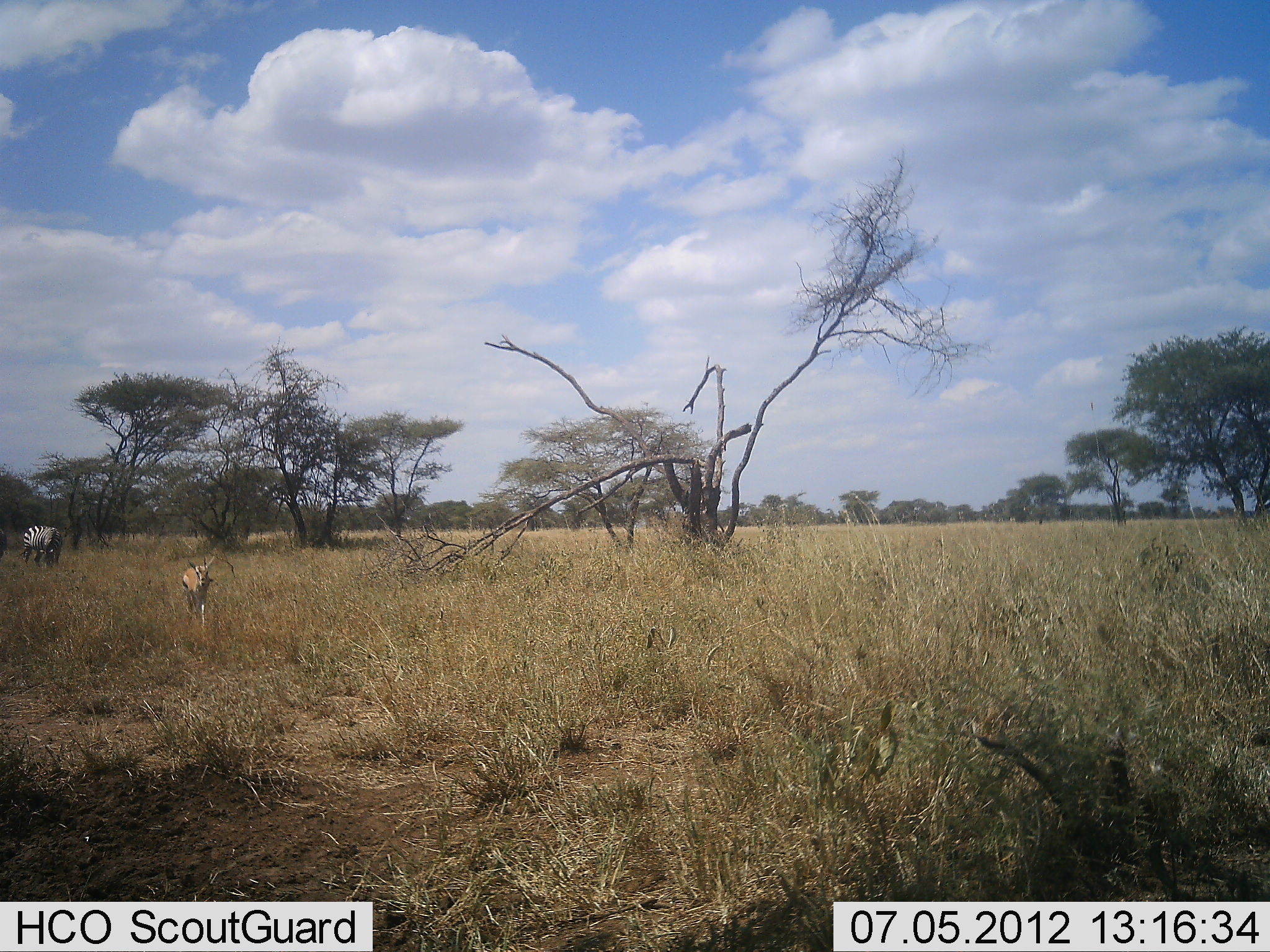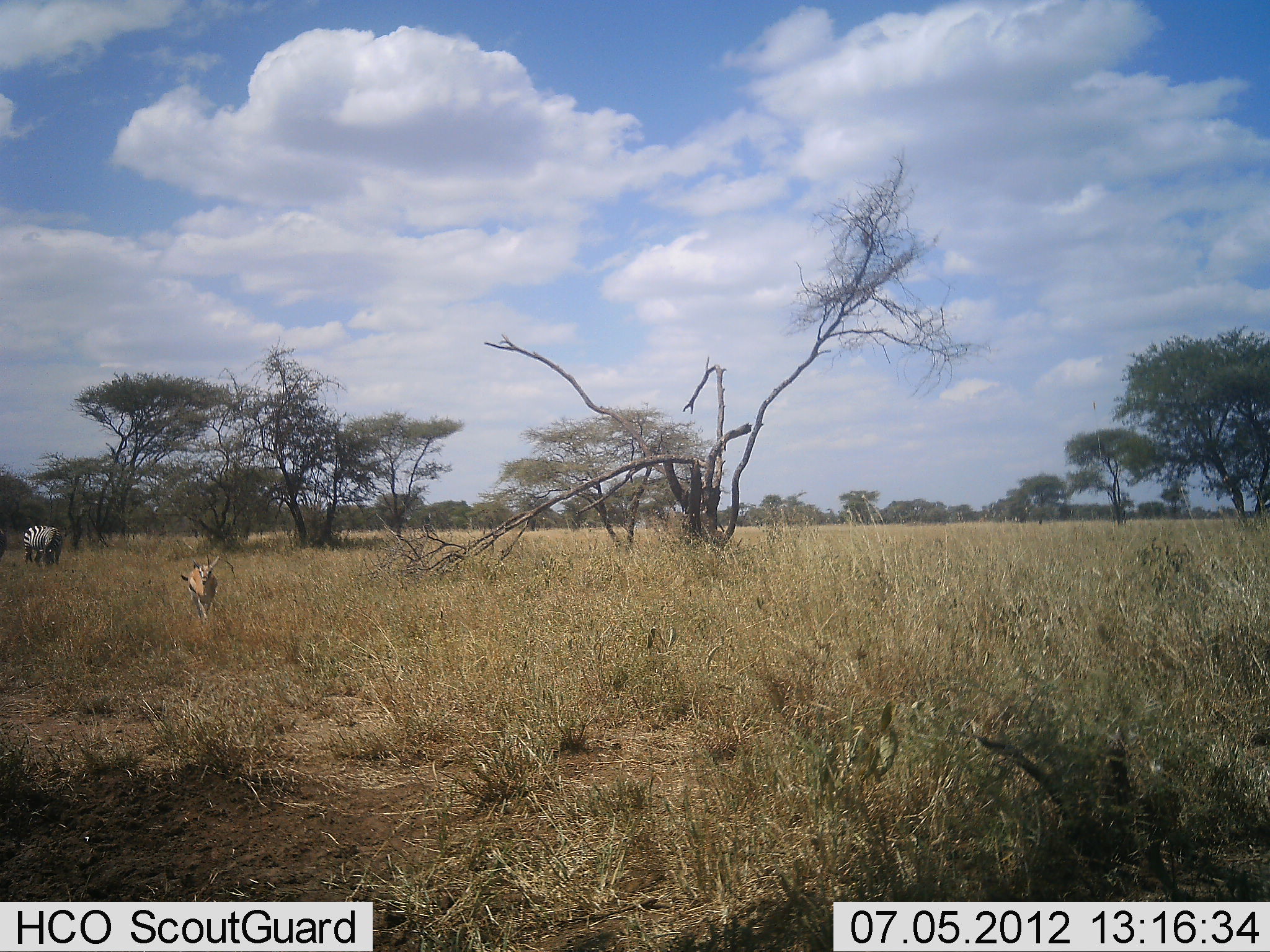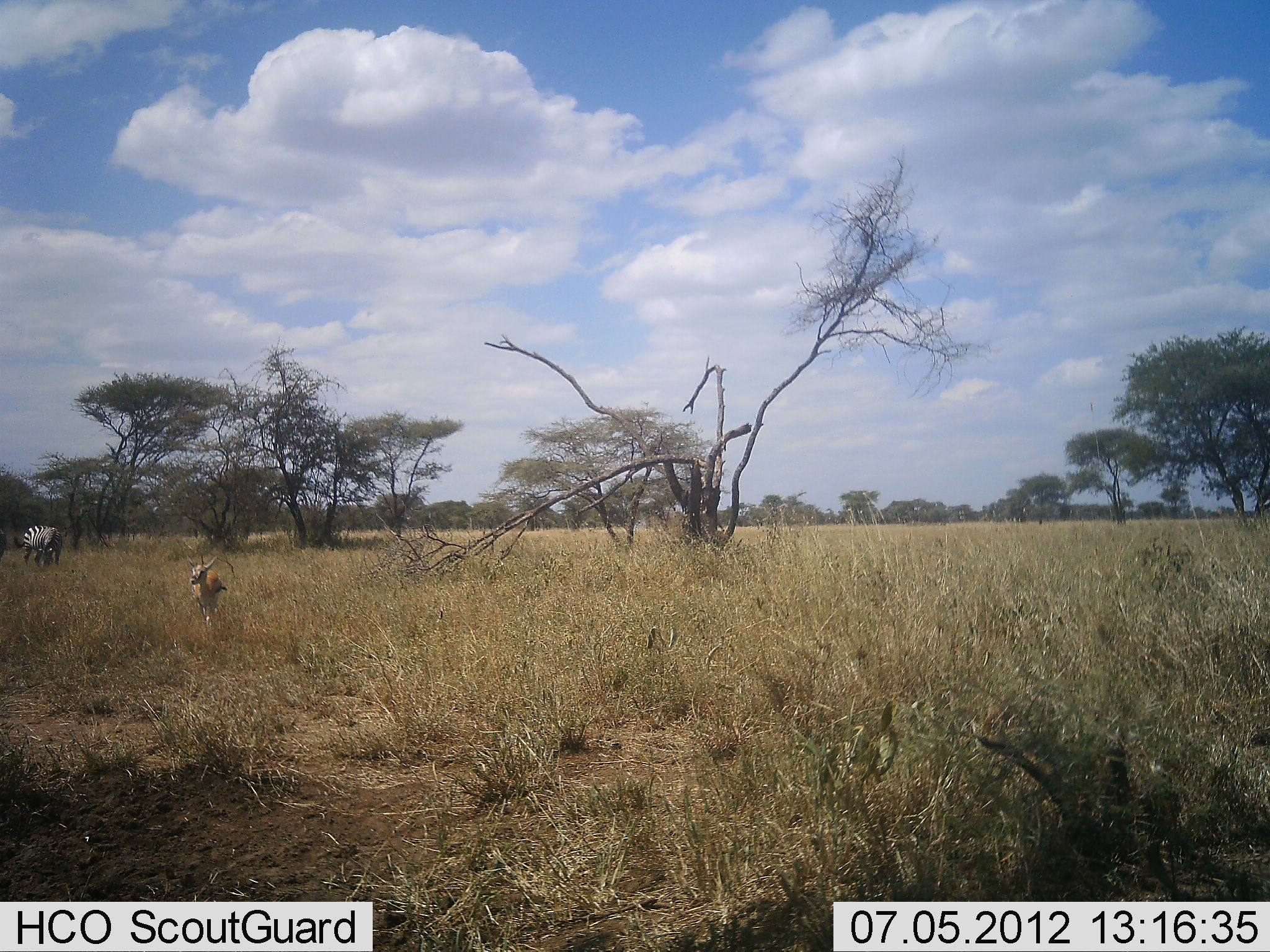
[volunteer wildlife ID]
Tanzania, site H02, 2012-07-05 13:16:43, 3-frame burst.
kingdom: Animalia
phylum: Chordata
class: Mammalia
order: Artiodactyla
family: Bovidae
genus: Eudorcas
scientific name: Eudorcas thomsonii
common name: thomson's gazelle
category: gazellethomsons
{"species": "gazellethomsons (thomson's gazelle) (Eudorcas thomsonii)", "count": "1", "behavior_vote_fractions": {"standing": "40%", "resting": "0%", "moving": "60%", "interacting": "0%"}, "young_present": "0%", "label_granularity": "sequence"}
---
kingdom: Animalia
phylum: Chordata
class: Mammalia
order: Perissodactyla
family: Equidae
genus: Equus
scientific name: Equus quagga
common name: plains zebra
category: zebra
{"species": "zebra (plains zebra) (Equus quagga)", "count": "1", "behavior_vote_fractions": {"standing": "50%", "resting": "0%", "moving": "0%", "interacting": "0%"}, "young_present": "0%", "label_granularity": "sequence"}